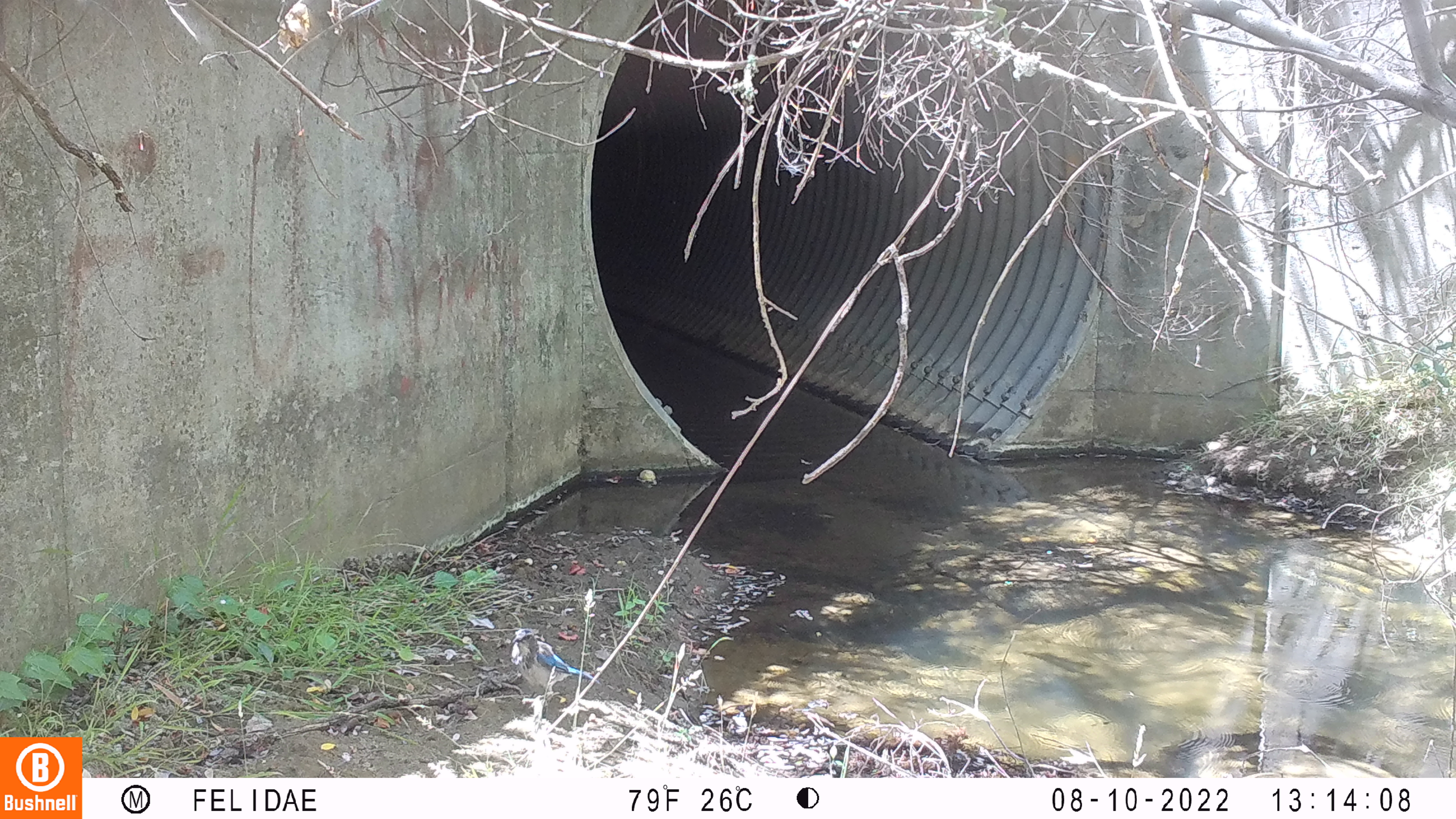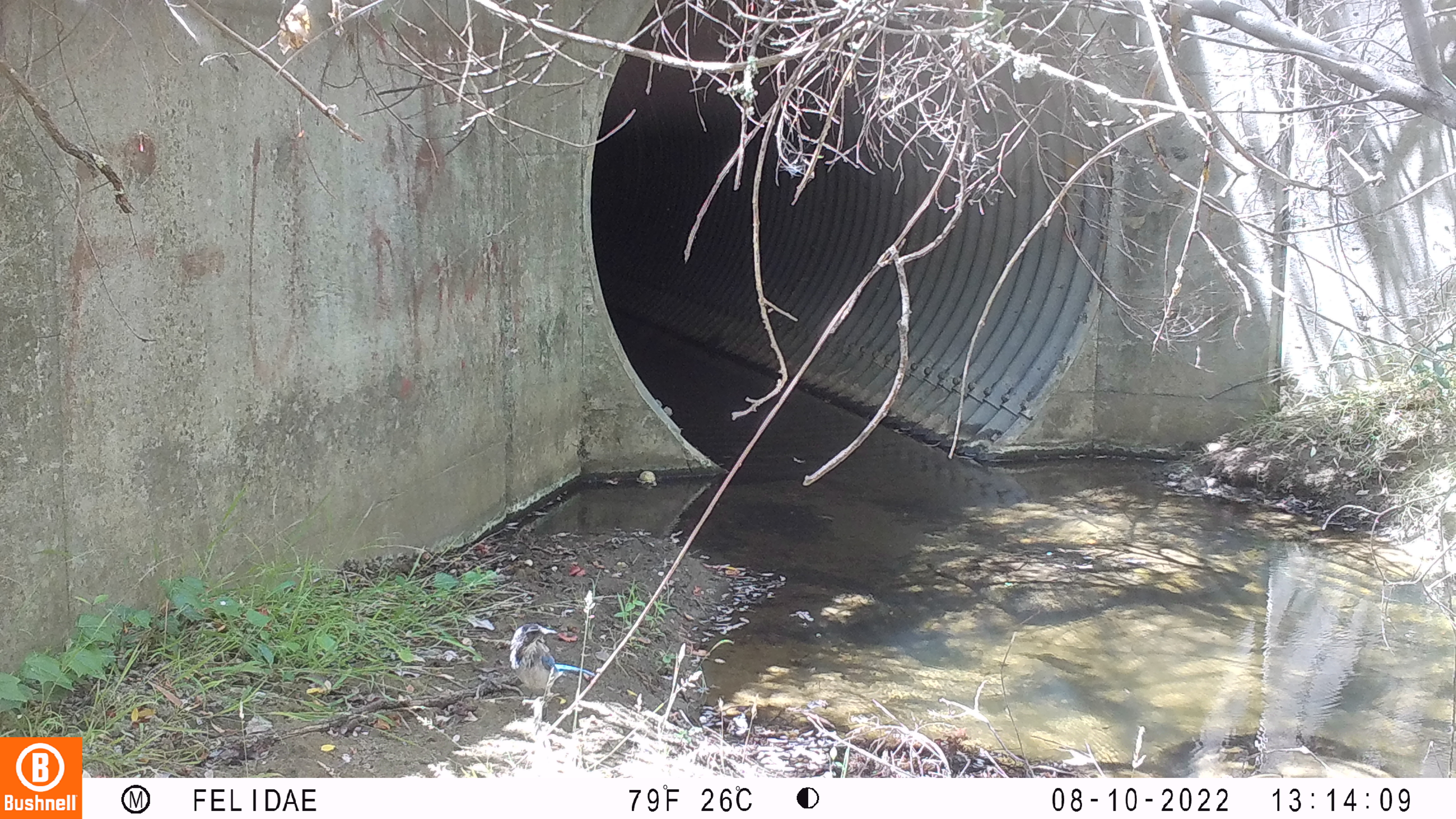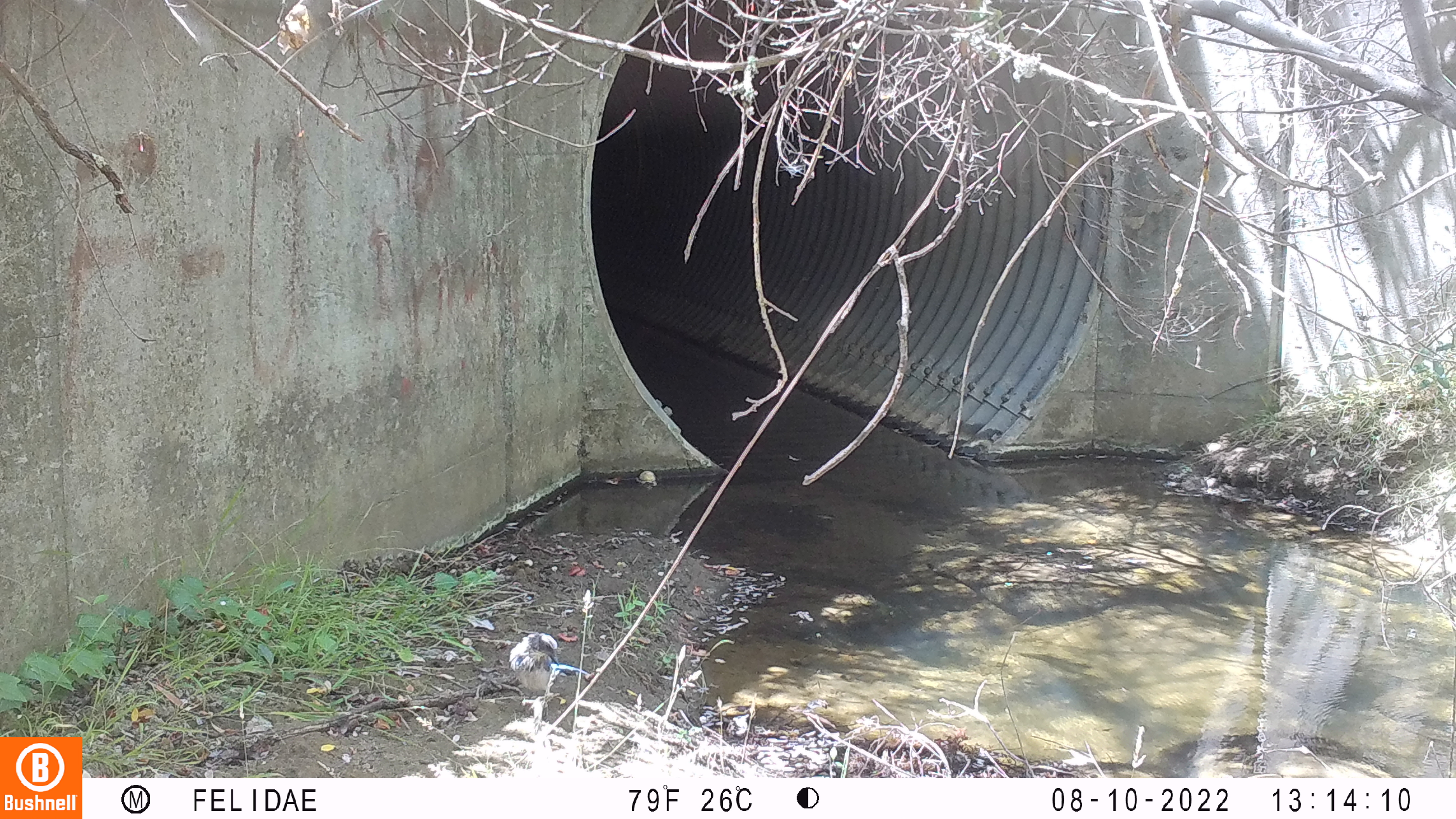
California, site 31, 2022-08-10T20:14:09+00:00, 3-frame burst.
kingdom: Animalia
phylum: Chordata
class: Aves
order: Passeriformes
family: Corvidae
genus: Aphelocoma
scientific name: Aphelocoma californica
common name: california scrub jay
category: western scrub-jay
Western scrub-jay (california scrub jay) (Aphelocoma californica).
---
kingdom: Animalia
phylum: Chordata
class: Aves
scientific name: Aves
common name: bird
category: unknown bird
Unknown bird (bird) (Aves).